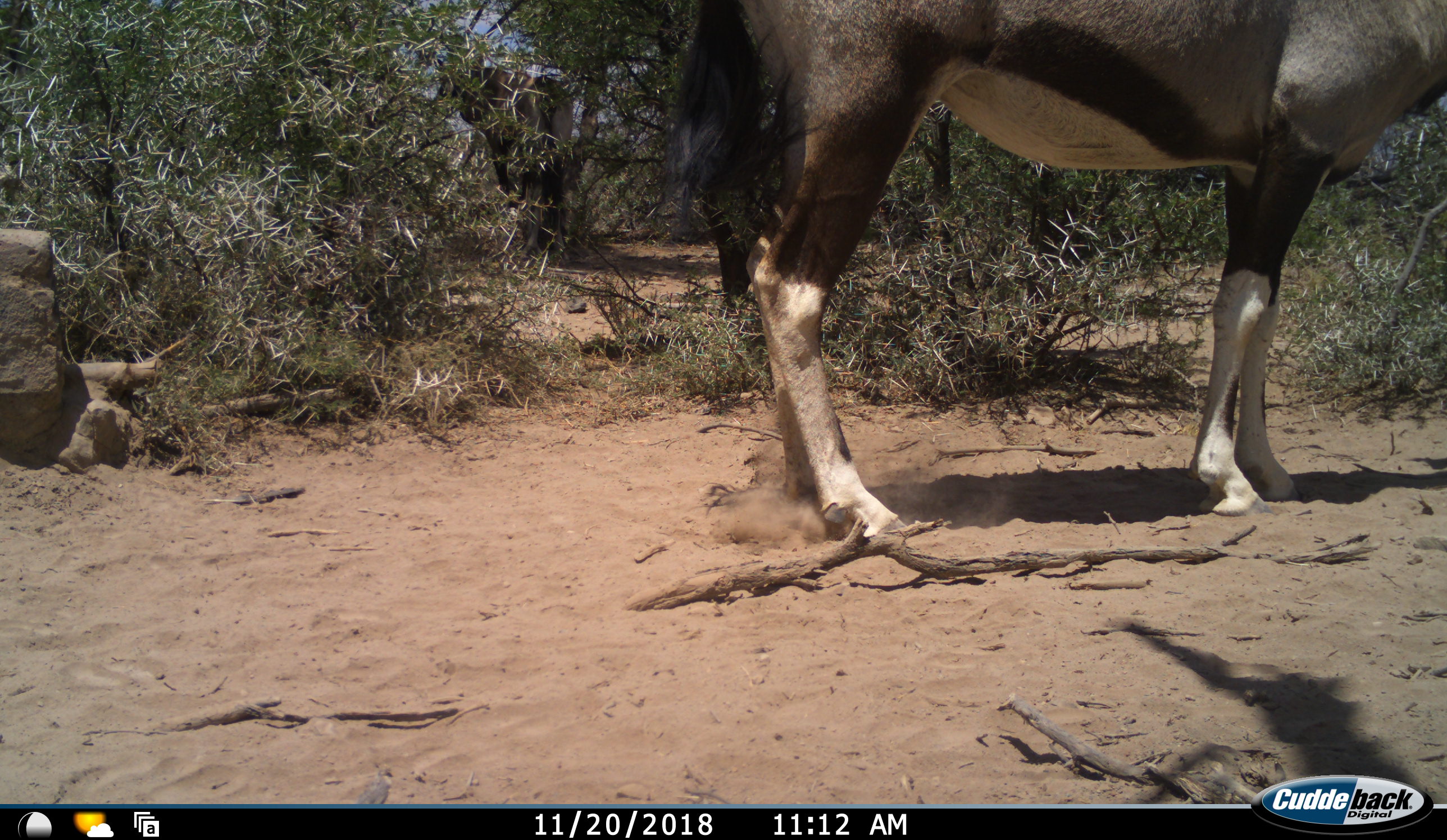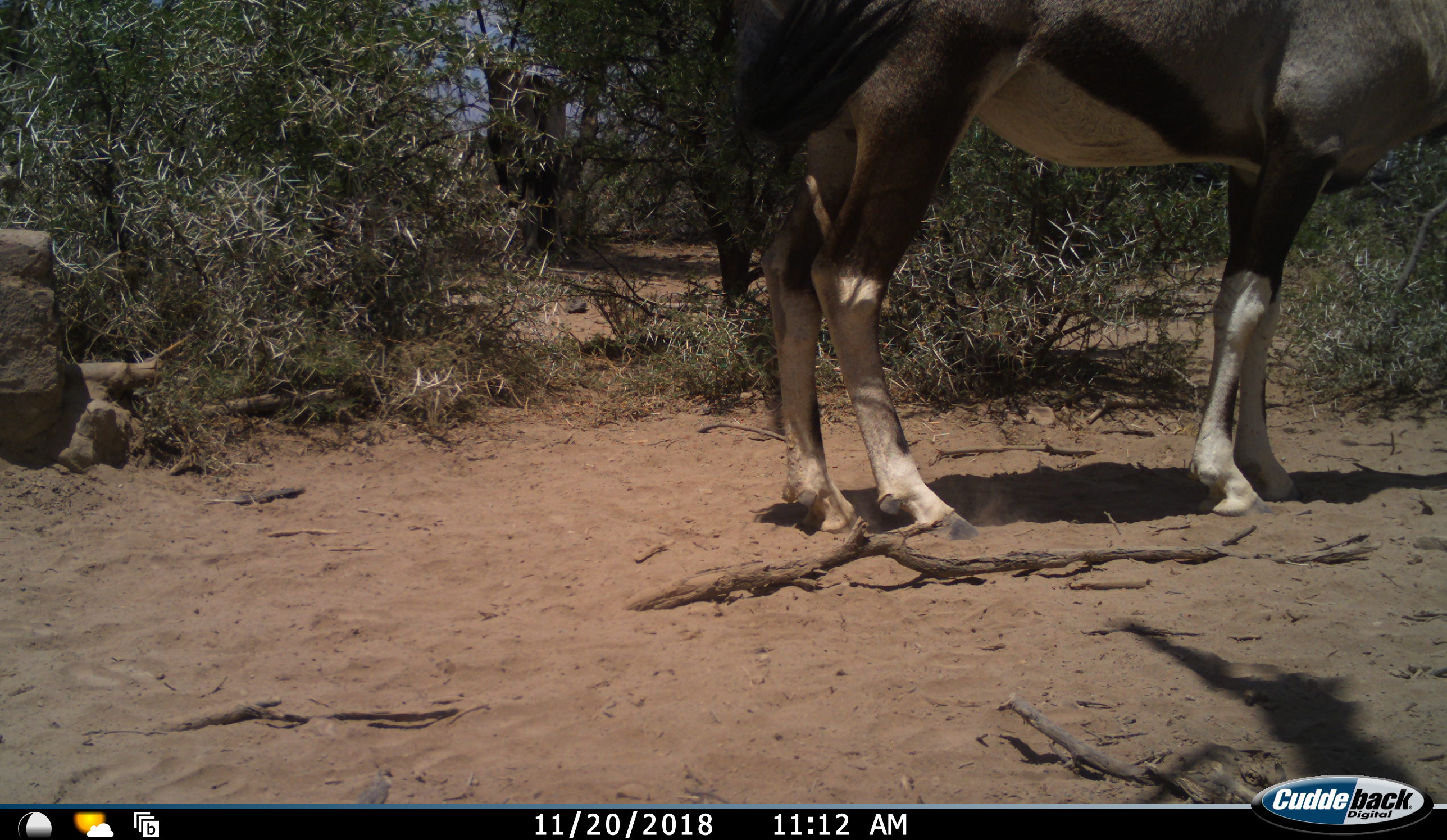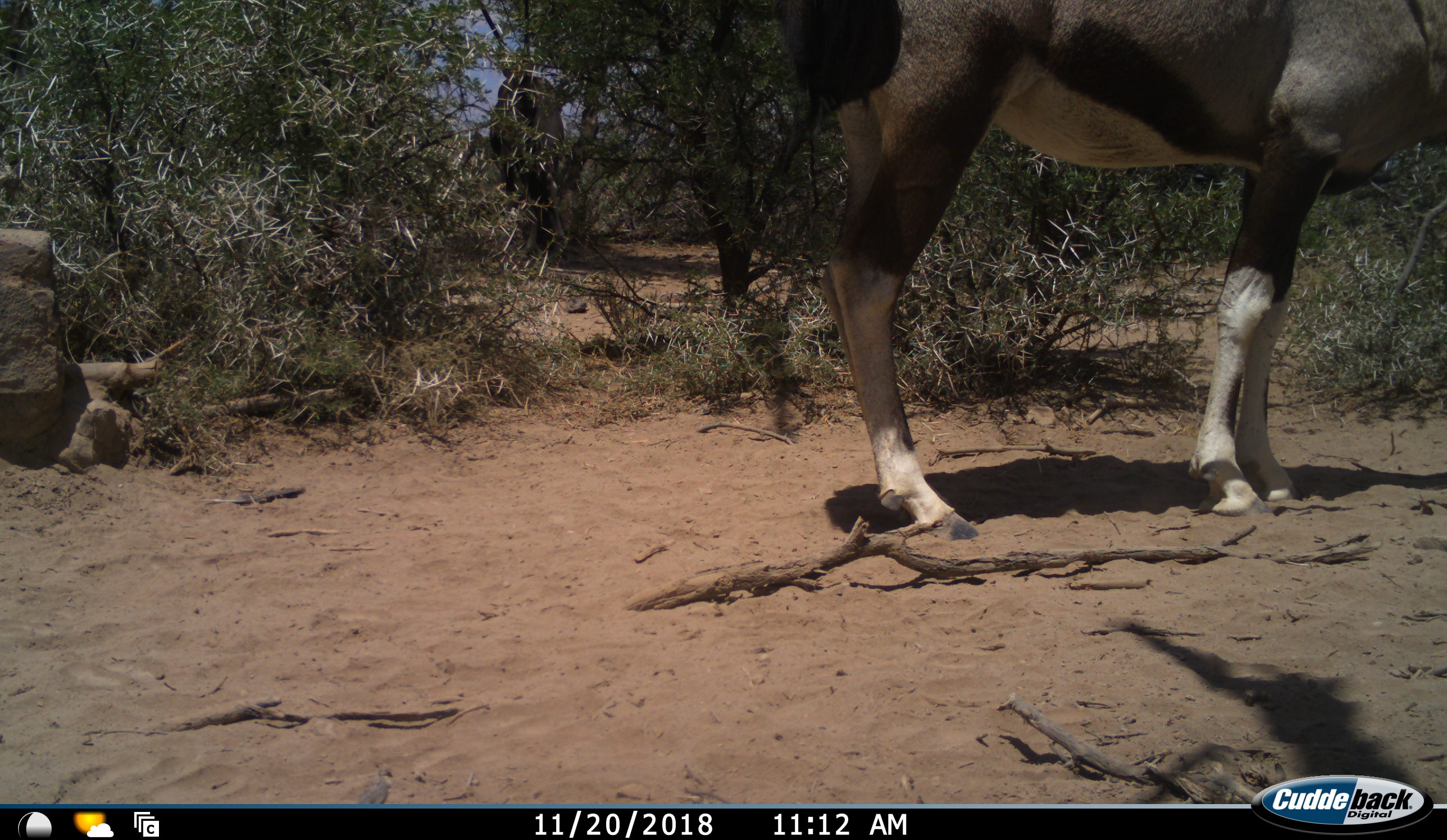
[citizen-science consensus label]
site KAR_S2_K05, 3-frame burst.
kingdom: Animalia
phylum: Chordata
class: Mammalia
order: Artiodactyla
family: Bovidae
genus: Oryx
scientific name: Oryx gazella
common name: gemsbok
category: oryx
Oryx (gemsbok) (Oryx gazella), count 2. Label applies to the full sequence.